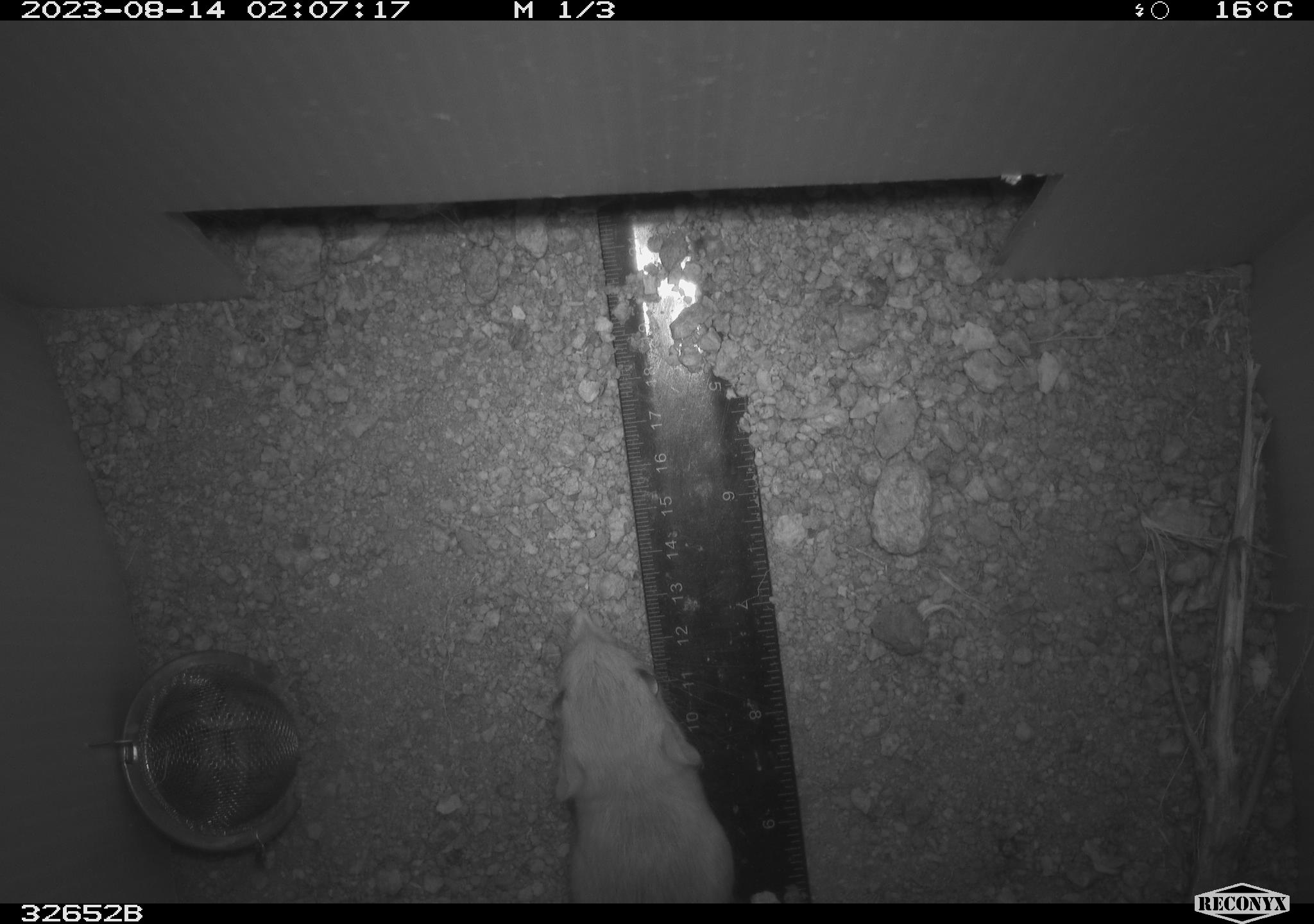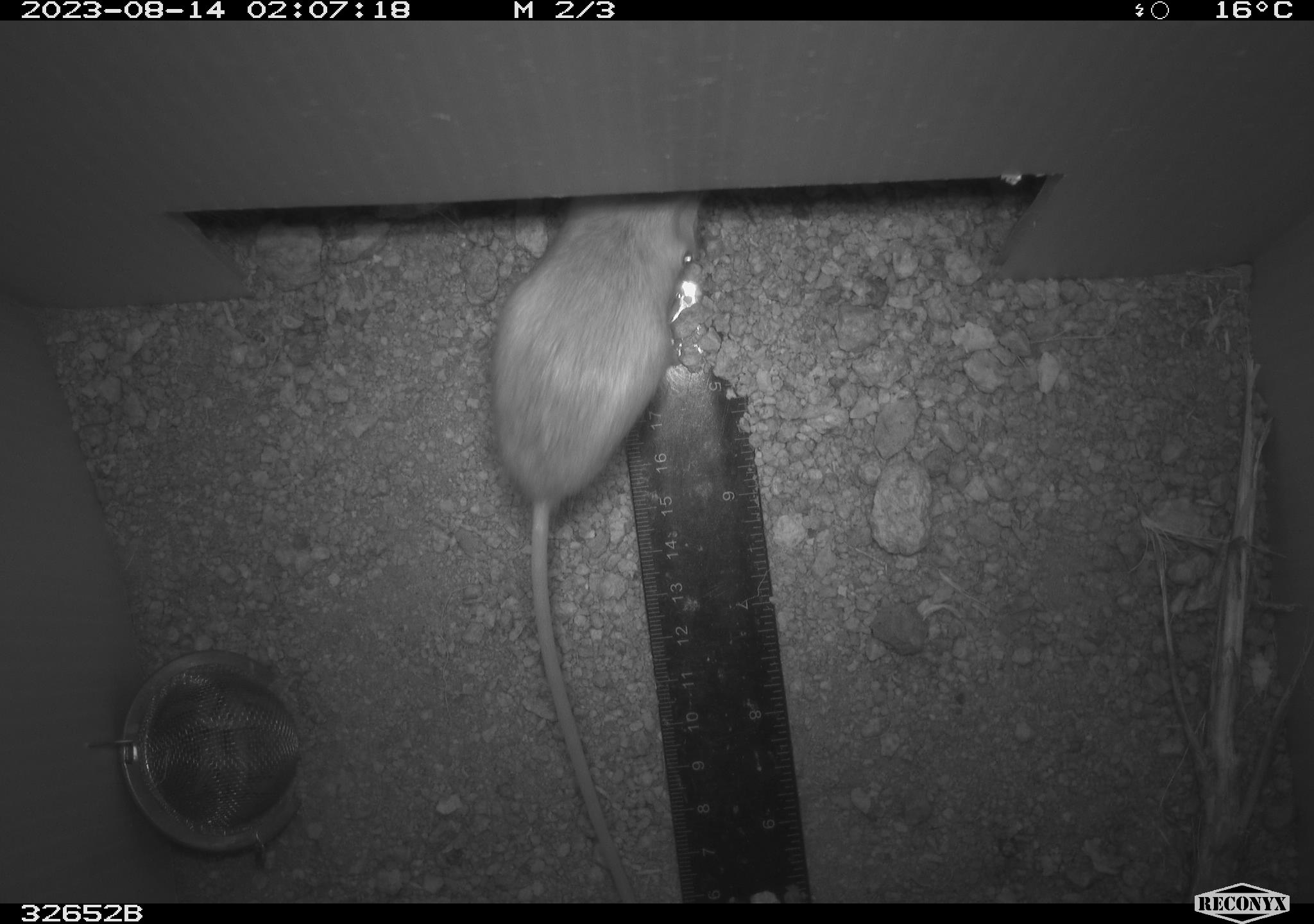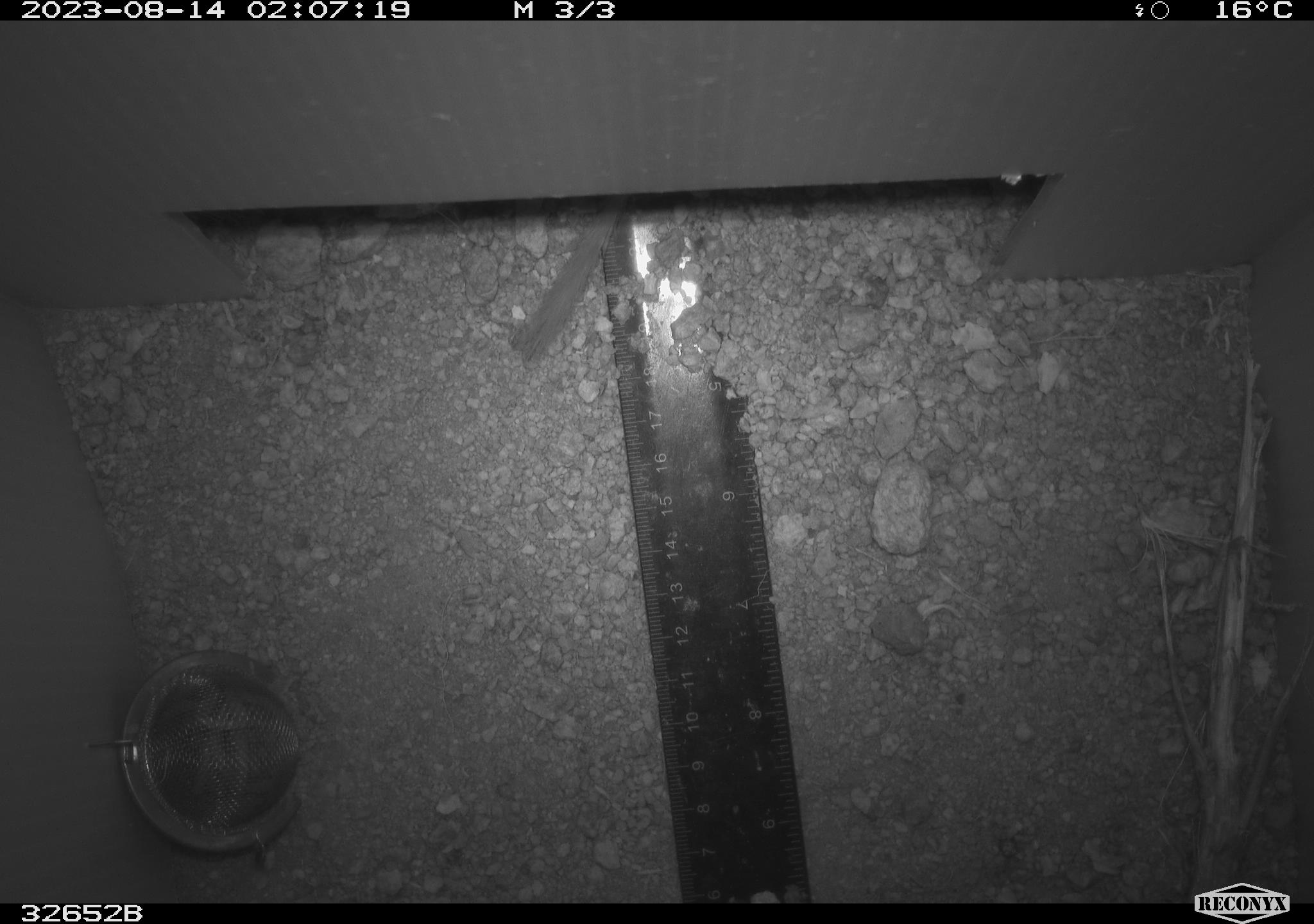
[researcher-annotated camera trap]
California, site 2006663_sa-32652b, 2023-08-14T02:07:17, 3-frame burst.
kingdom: Animalia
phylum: Chordata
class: Mammalia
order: Rodentia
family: Heteromyidae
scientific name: Heteromyidae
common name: kangaroo rats and pocket mice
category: heteromyidae family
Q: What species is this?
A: Heteromyidae family (kangaroo rats and pocket mice) (Heteromyidae).